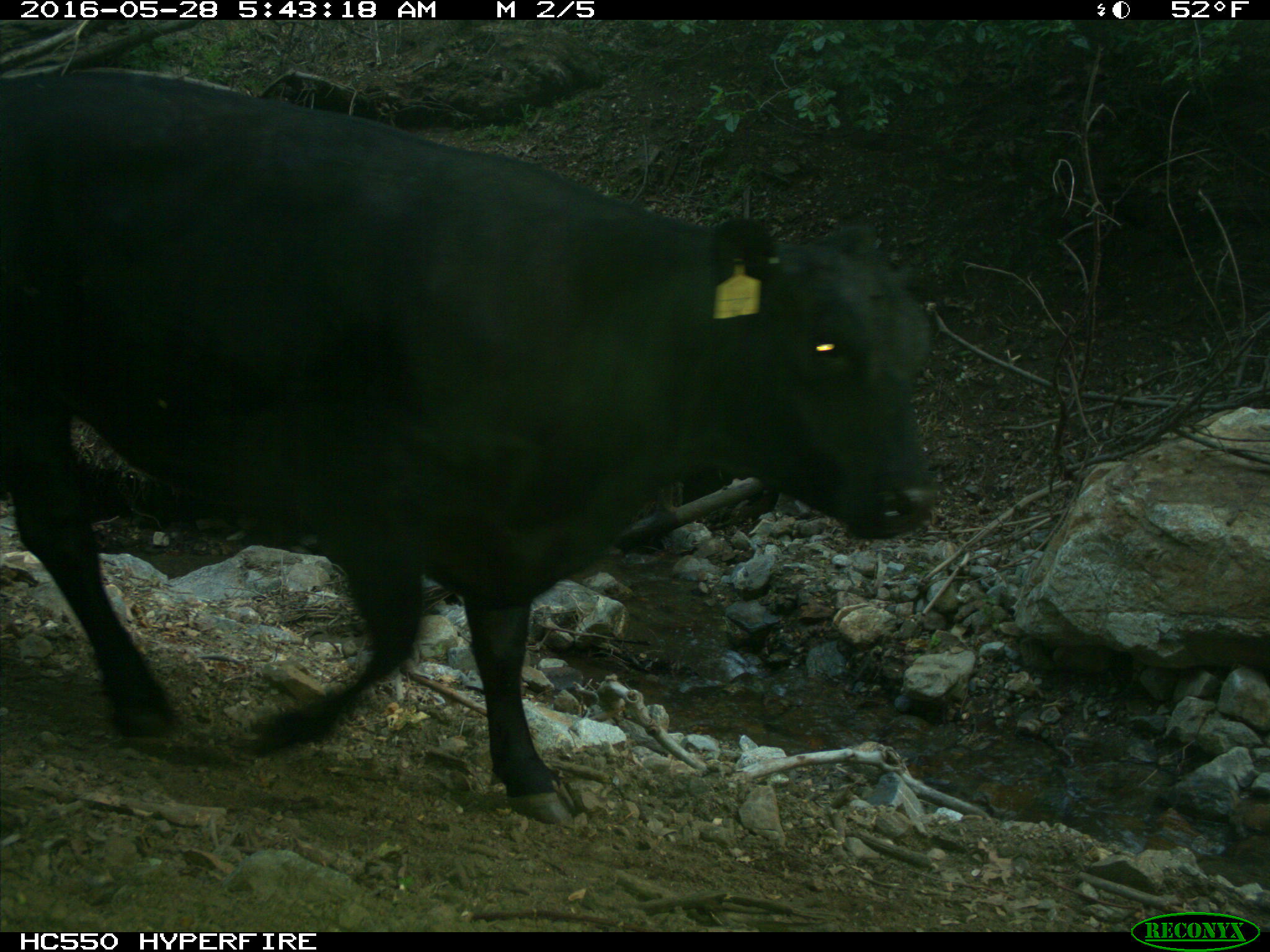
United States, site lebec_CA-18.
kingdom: Animalia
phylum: Chordata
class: Mammalia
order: Artiodactyla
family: Bovidae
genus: Bos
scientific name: Bos taurus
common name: domestic cow